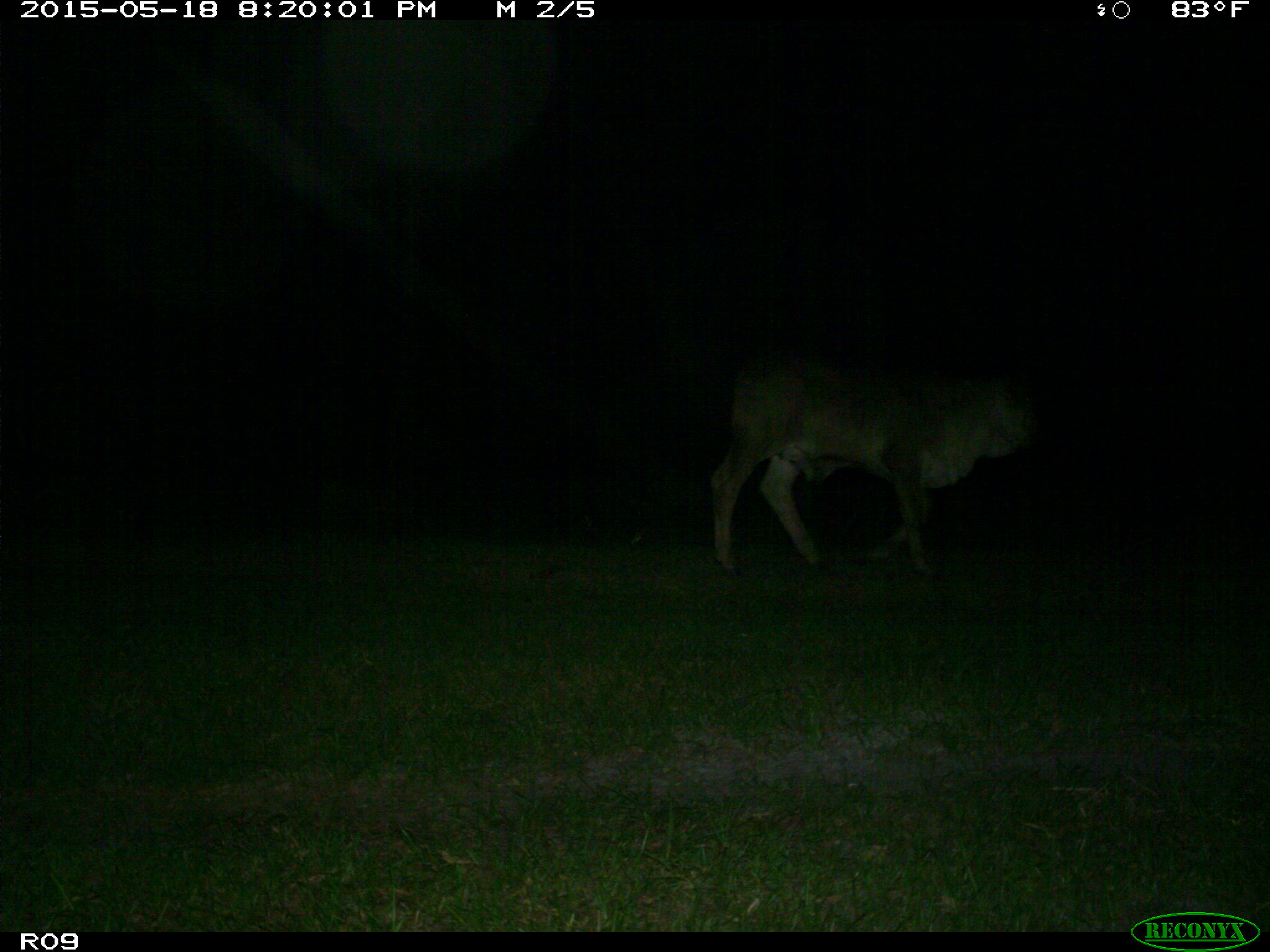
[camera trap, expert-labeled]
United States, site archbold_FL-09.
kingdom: Animalia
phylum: Chordata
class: Mammalia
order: Artiodactyla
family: Bovidae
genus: Bos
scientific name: Bos taurus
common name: domestic cow